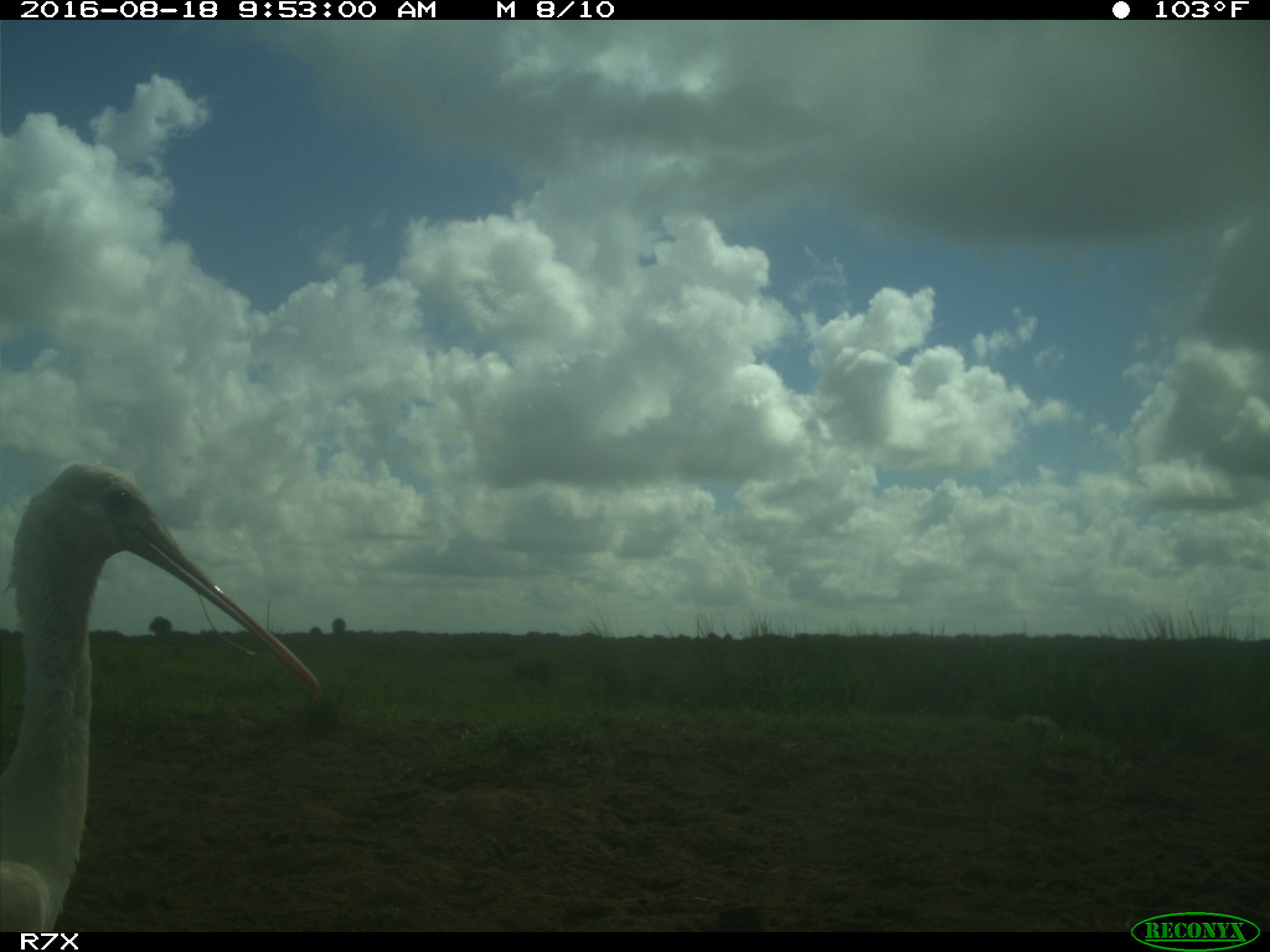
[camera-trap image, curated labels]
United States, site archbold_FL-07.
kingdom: Animalia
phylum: Chordata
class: Aves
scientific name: Aves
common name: birds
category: unidentified bird